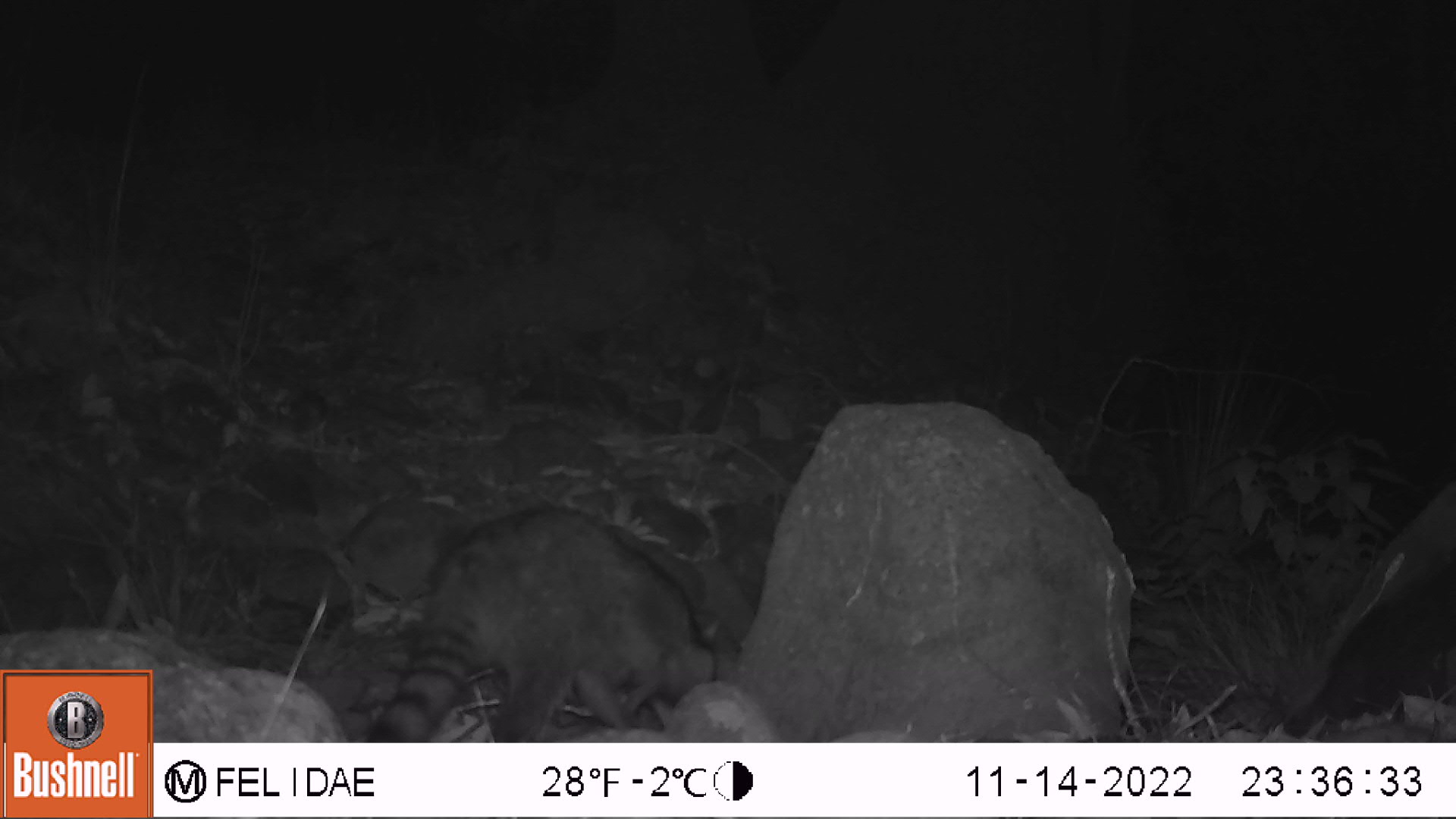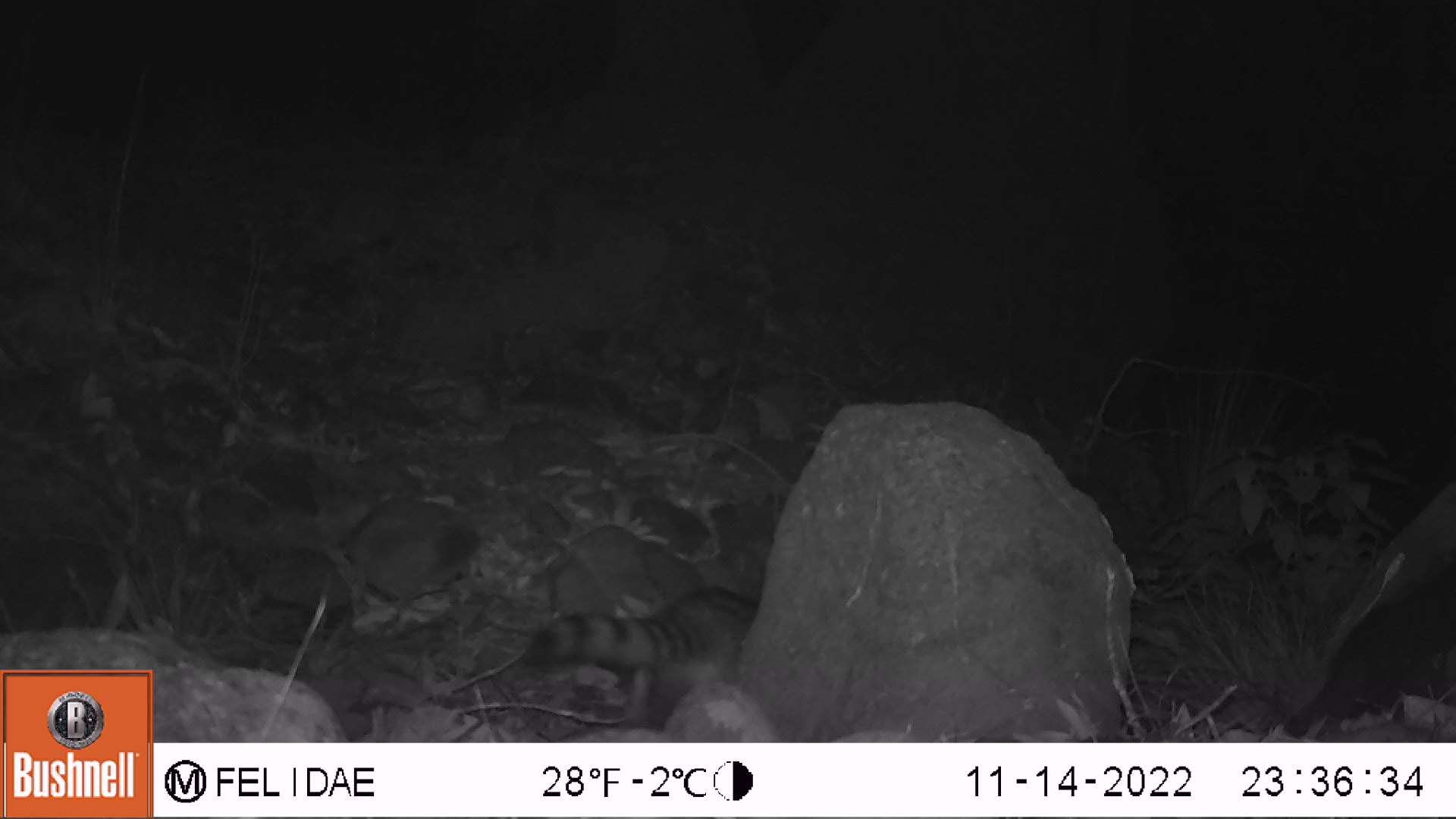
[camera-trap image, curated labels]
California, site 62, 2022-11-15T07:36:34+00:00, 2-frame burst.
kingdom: Animalia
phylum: Chordata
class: Mammalia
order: Carnivora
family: Procyonidae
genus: Procyon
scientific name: Procyon lotor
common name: raccoon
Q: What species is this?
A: Raccoon (Procyon lotor).